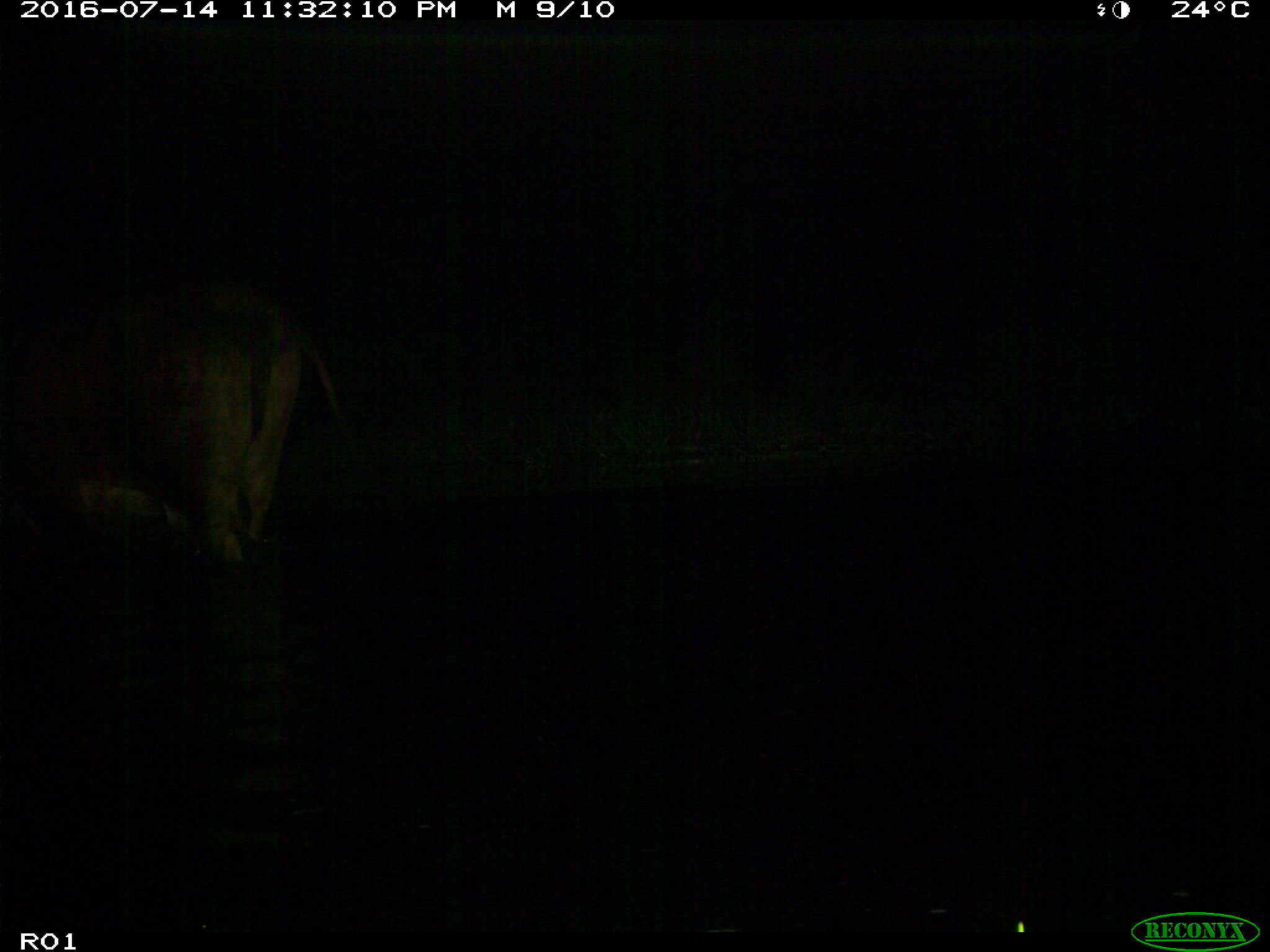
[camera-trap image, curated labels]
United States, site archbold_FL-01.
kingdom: Animalia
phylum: Chordata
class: Mammalia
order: Artiodactyla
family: Bovidae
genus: Bos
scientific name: Bos taurus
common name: domestic cow